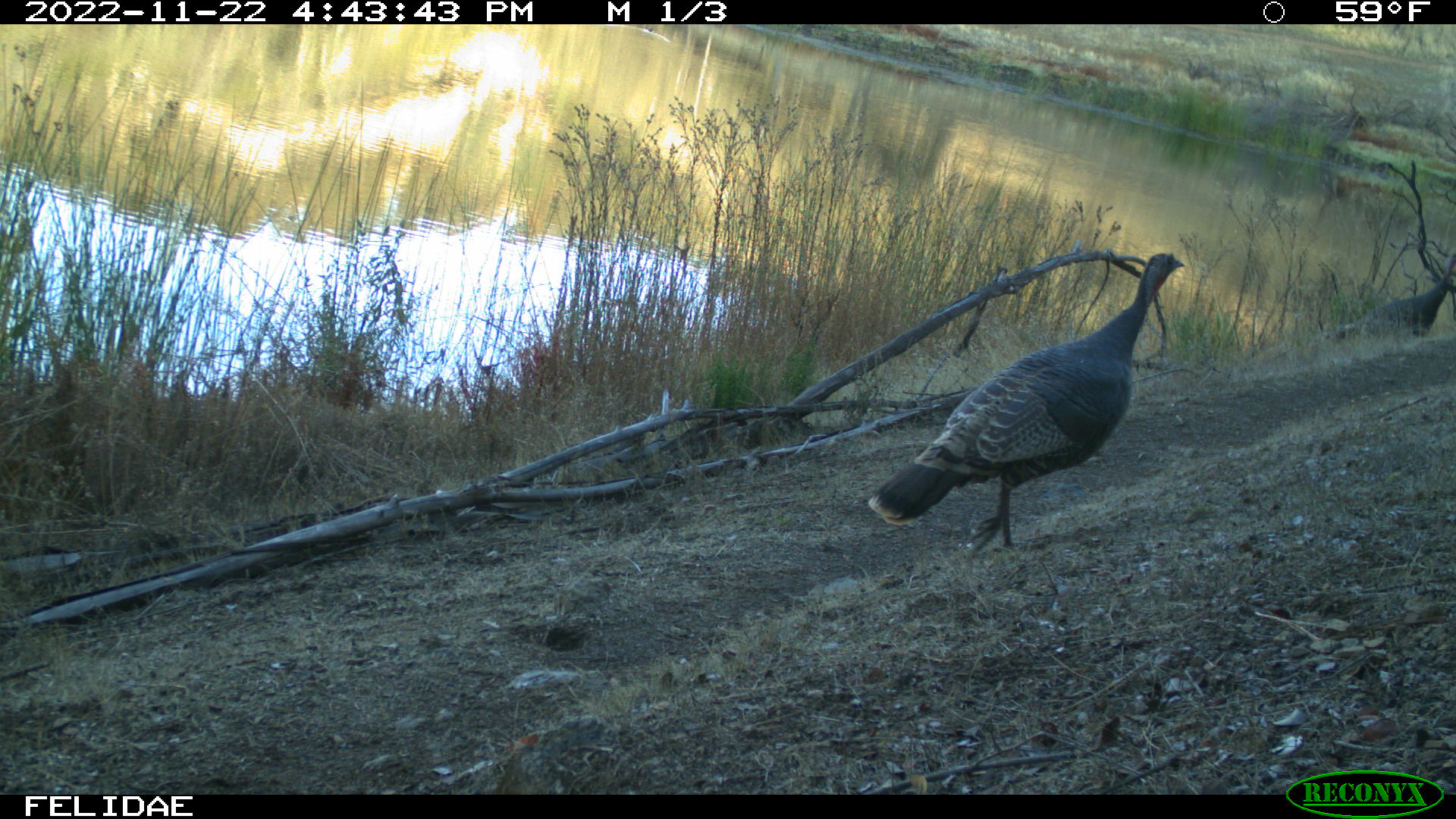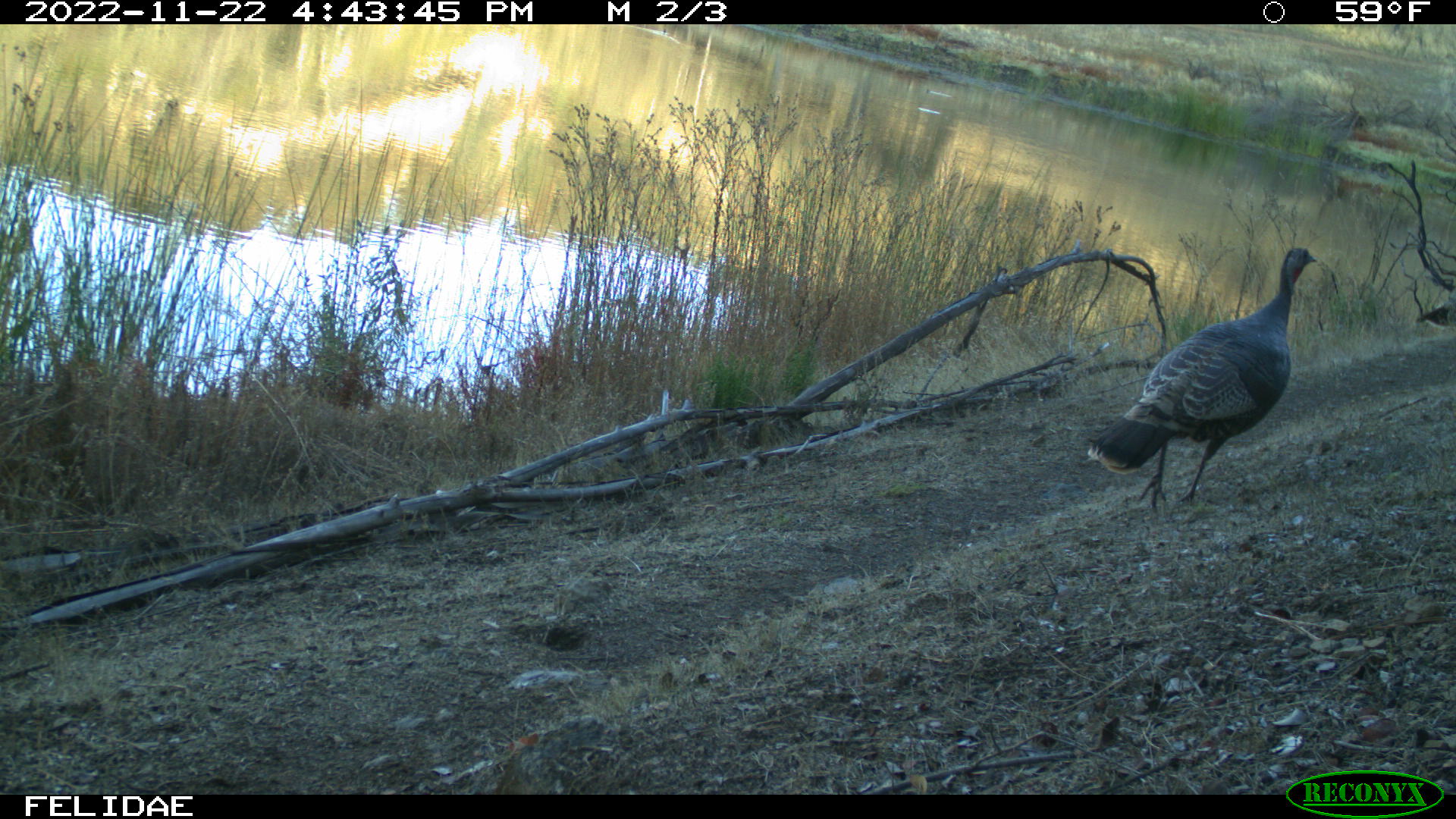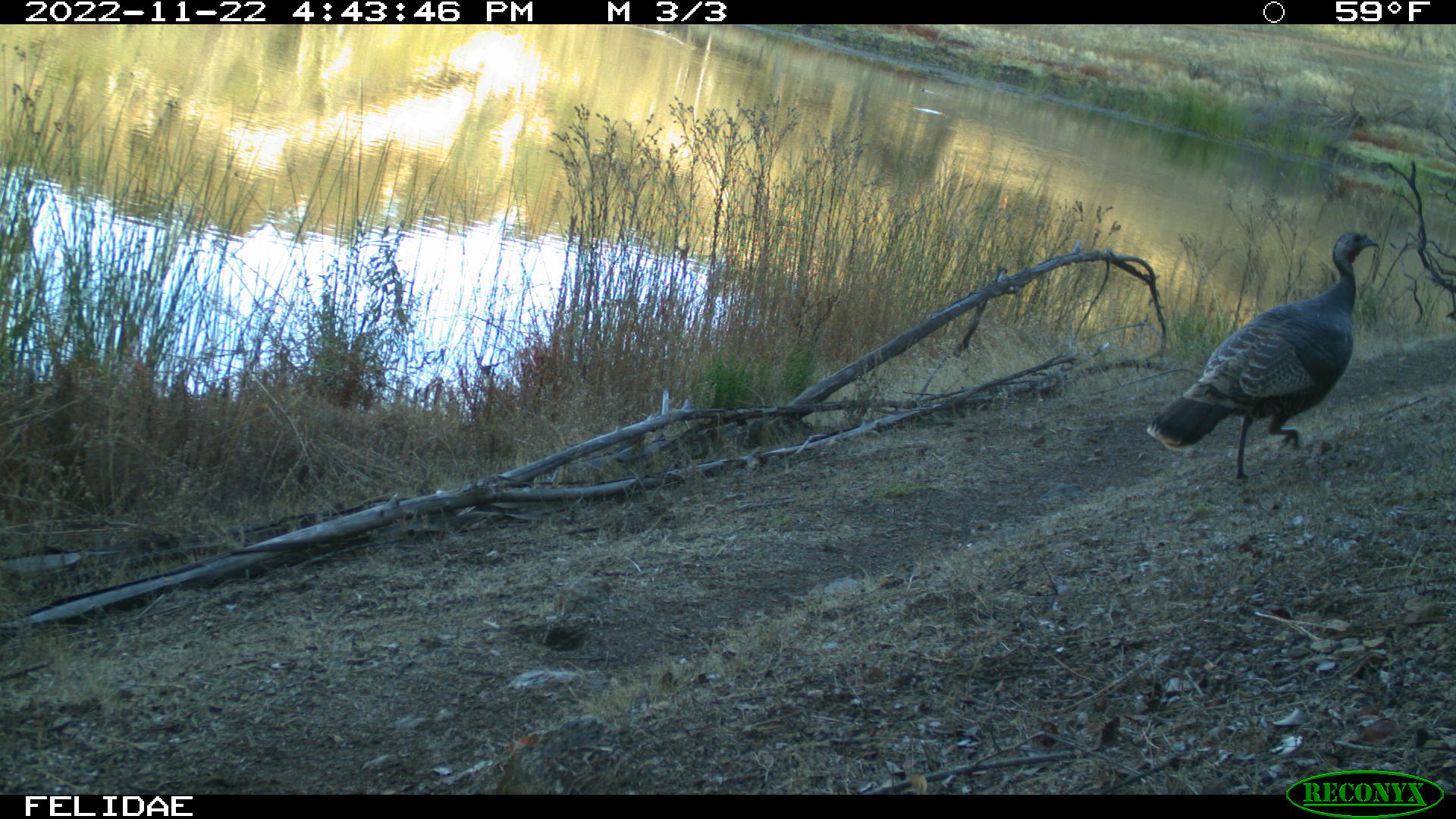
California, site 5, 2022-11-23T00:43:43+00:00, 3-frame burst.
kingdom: Animalia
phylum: Chordata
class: Aves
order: Galliformes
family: Phasianidae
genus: Meleagris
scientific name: Meleagris gallopavo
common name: turkey